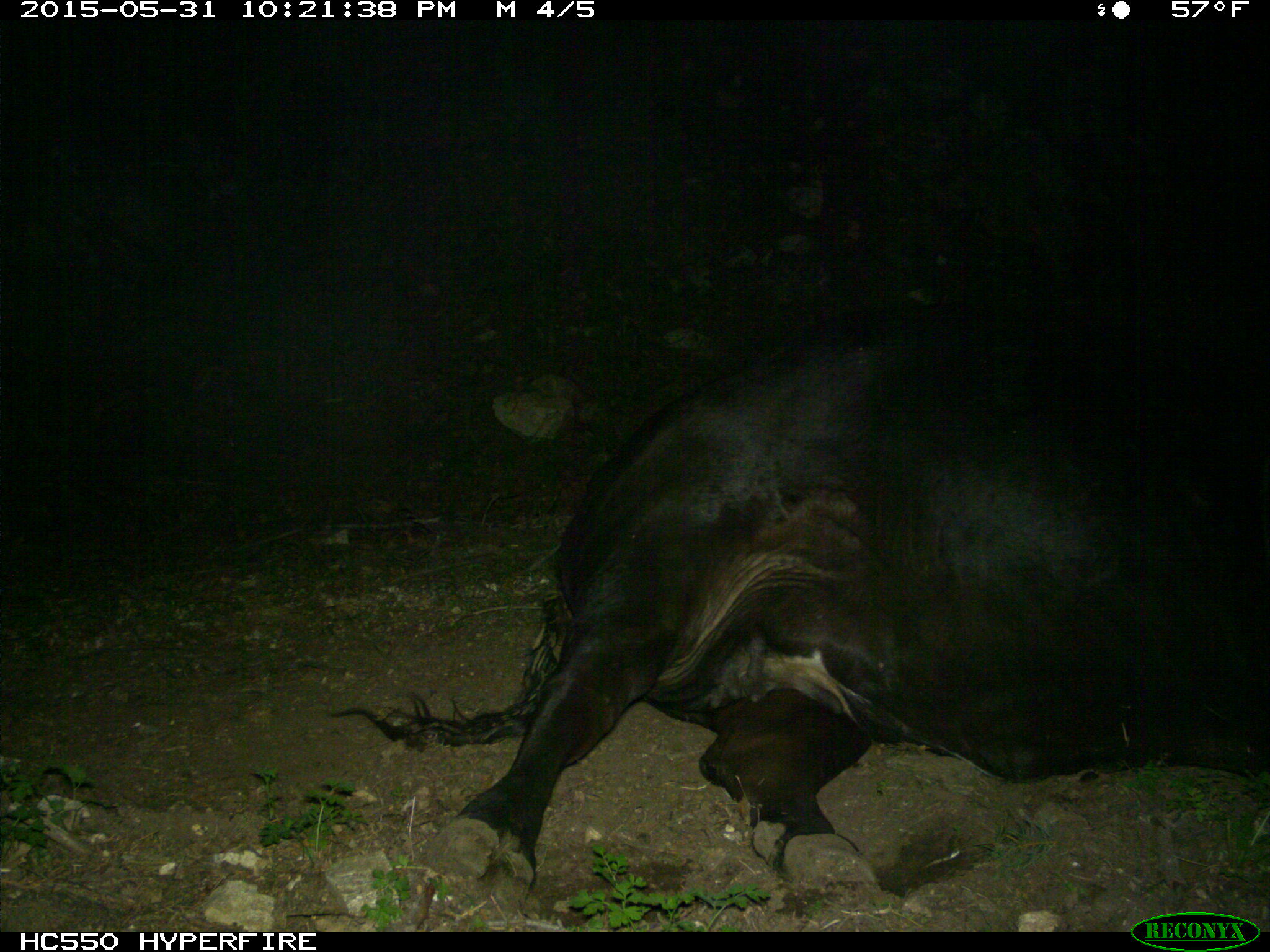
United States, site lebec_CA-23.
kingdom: Animalia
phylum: Chordata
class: Mammalia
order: Artiodactyla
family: Bovidae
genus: Bos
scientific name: Bos taurus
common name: domestic cow